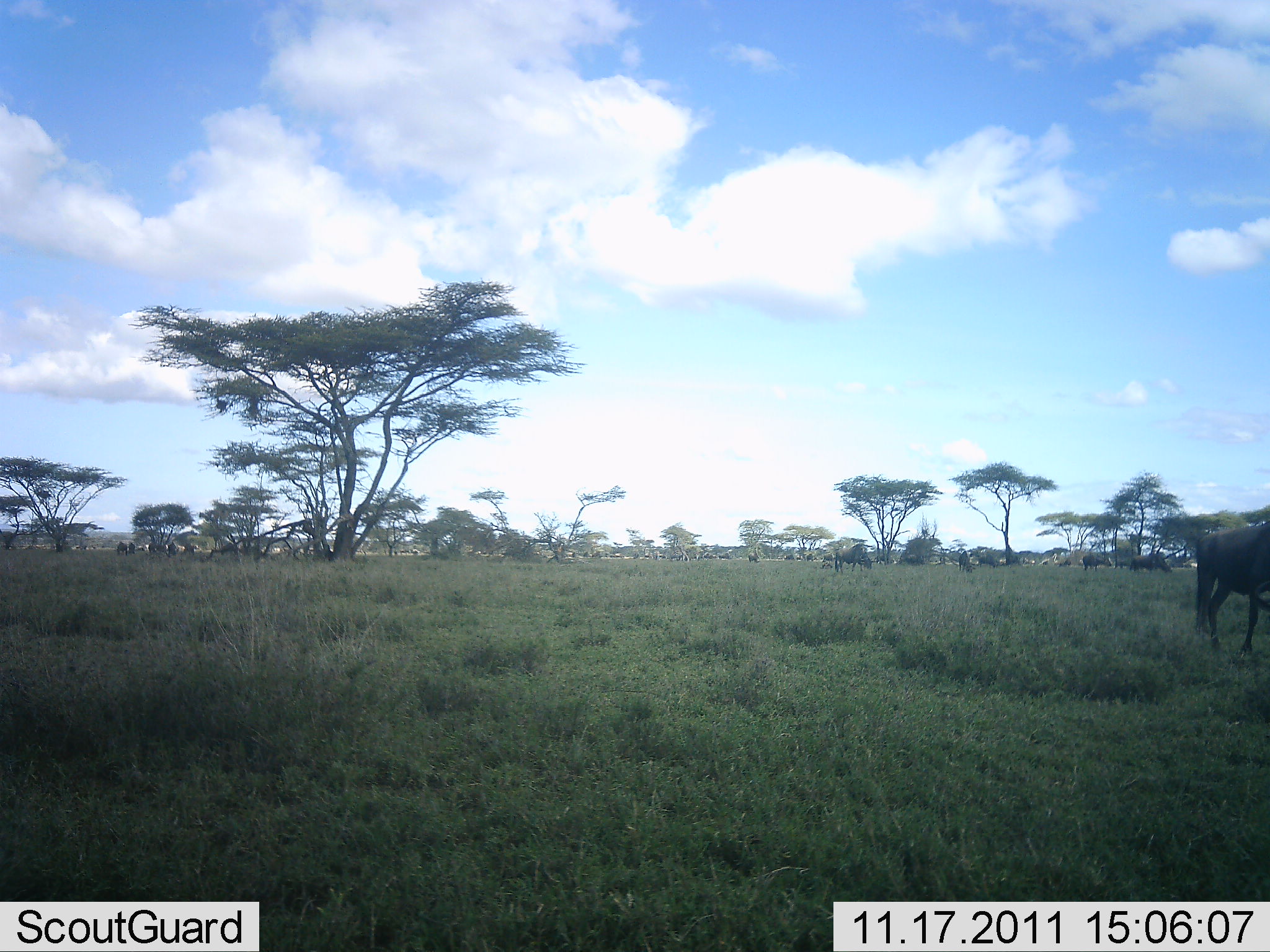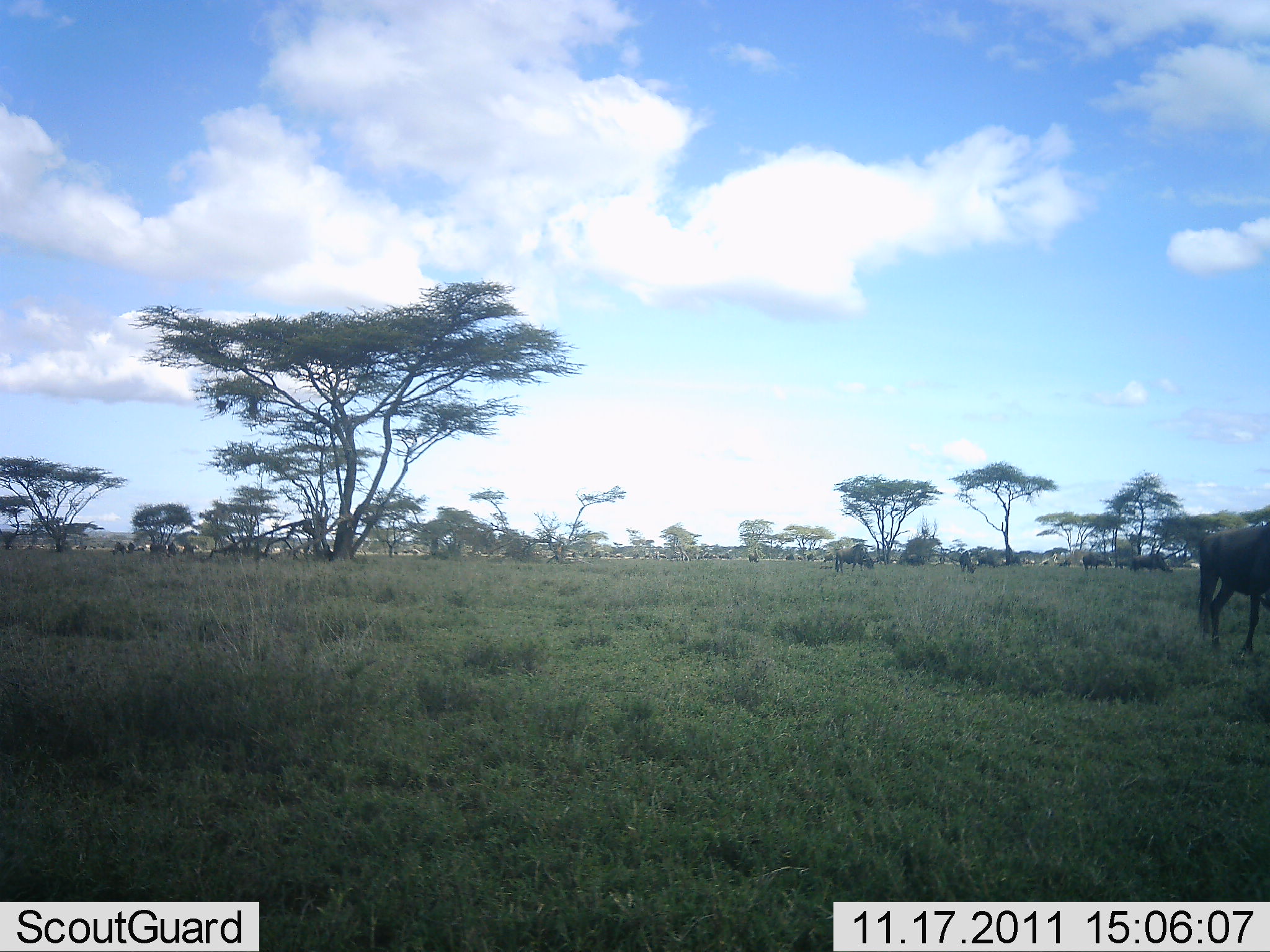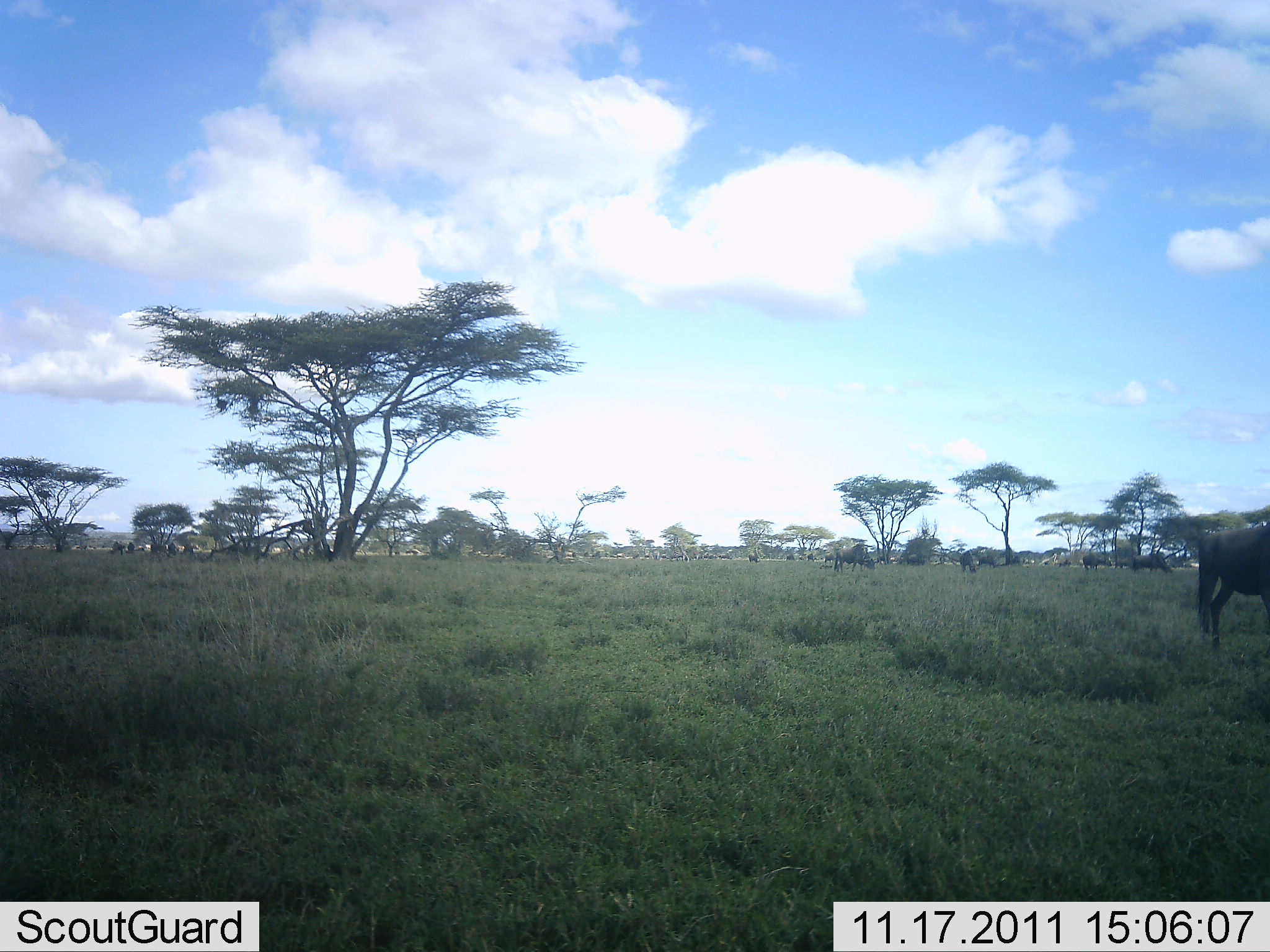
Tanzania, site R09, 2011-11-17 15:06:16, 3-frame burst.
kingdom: Animalia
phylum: Chordata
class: Mammalia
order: Artiodactyla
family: Bovidae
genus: Connochaetes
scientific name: Connochaetes taurinus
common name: blue wildebeest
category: wildebeest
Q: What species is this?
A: Wildebeest (blue wildebeest) (Connochaetes taurinus).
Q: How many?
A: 11-50.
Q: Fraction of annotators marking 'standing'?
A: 67%.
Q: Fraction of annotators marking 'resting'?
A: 0%.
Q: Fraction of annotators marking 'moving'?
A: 50%.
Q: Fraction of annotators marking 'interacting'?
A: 0%.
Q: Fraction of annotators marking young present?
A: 0%.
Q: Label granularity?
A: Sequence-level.